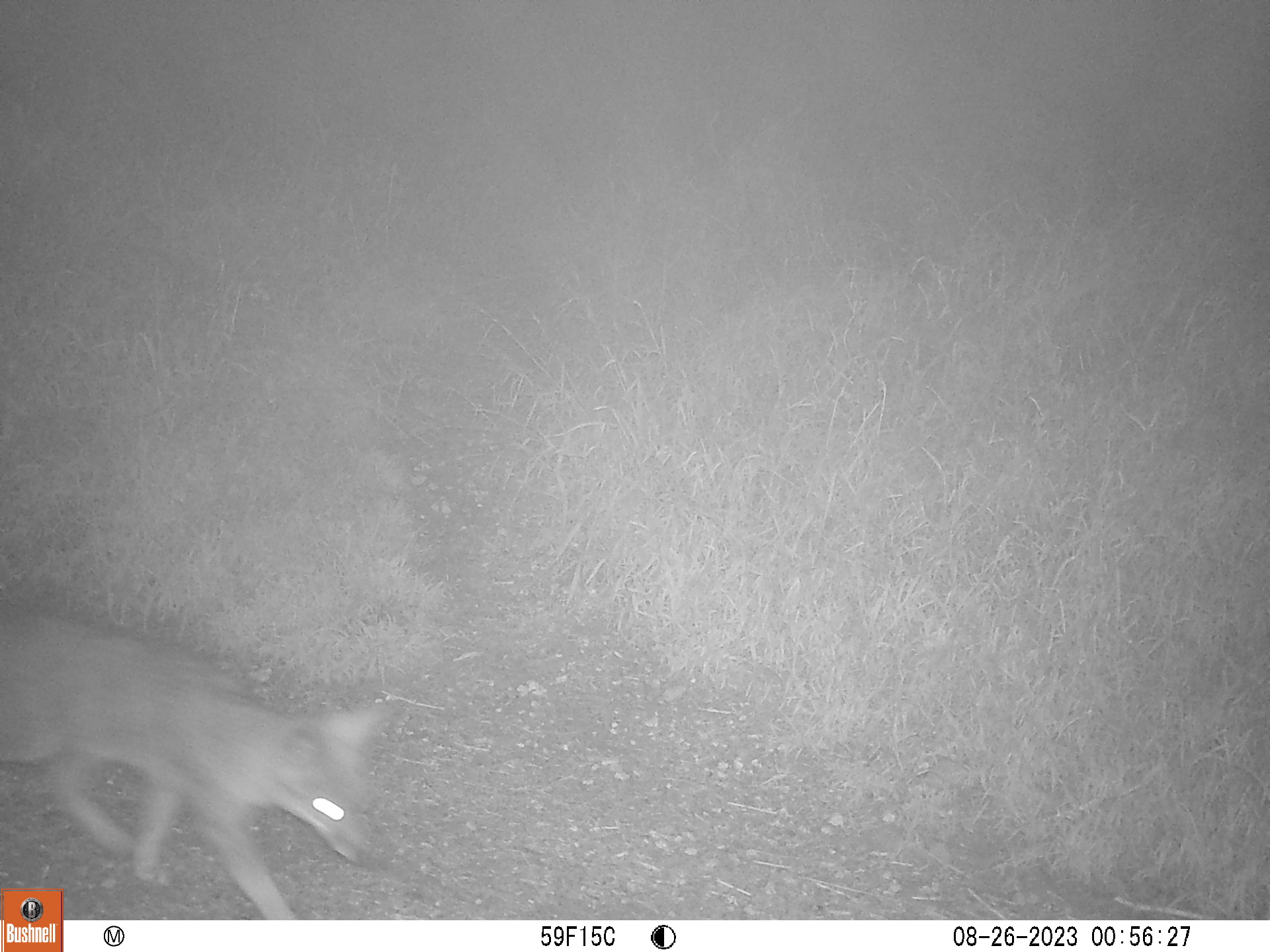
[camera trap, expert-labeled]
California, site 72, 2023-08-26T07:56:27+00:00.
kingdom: Animalia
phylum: Chordata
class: Mammalia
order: Carnivora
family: Canidae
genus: Urocyon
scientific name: Urocyon cinereoargenteus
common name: gray fox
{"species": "gray fox (Urocyon cinereoargenteus)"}